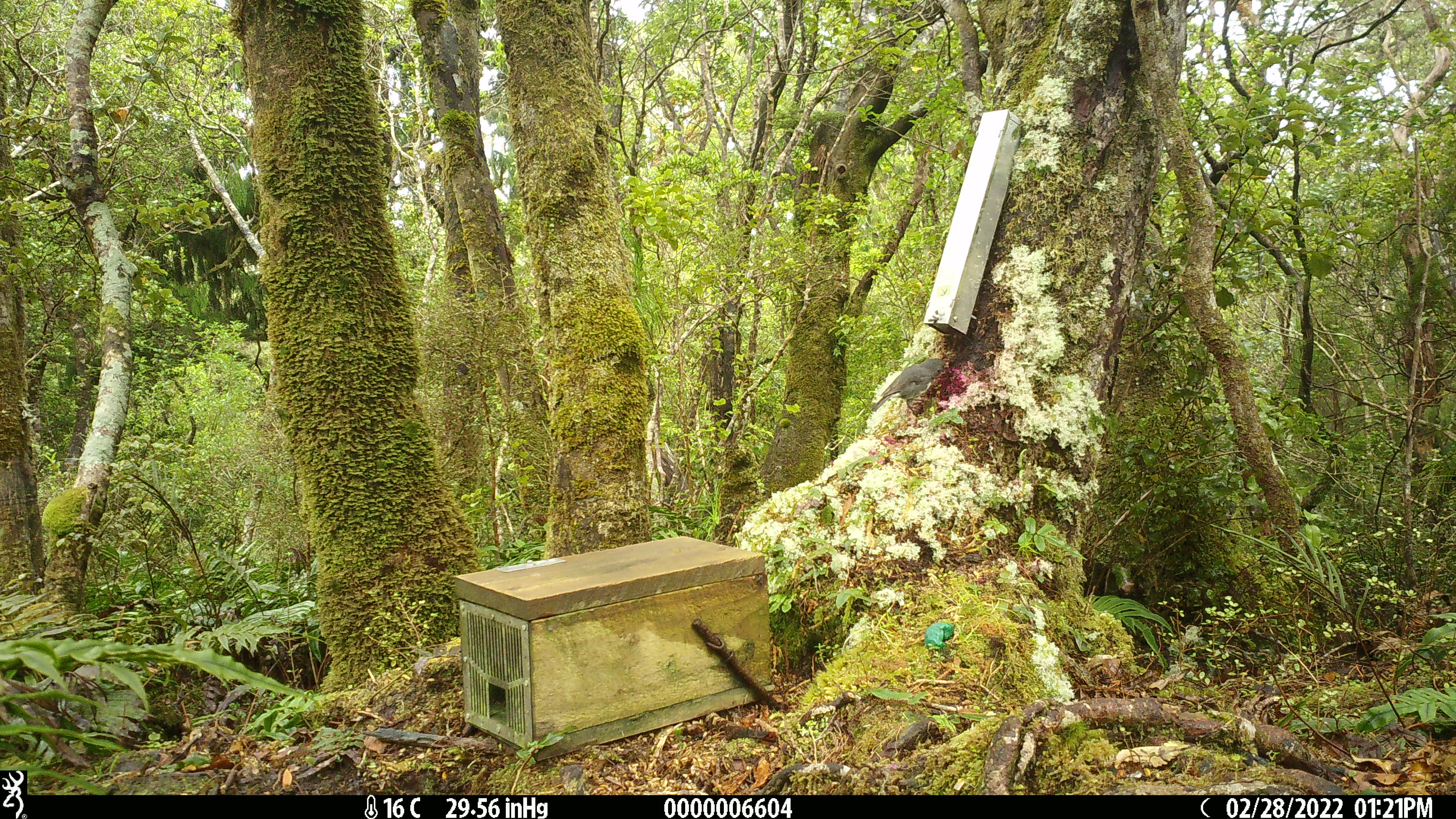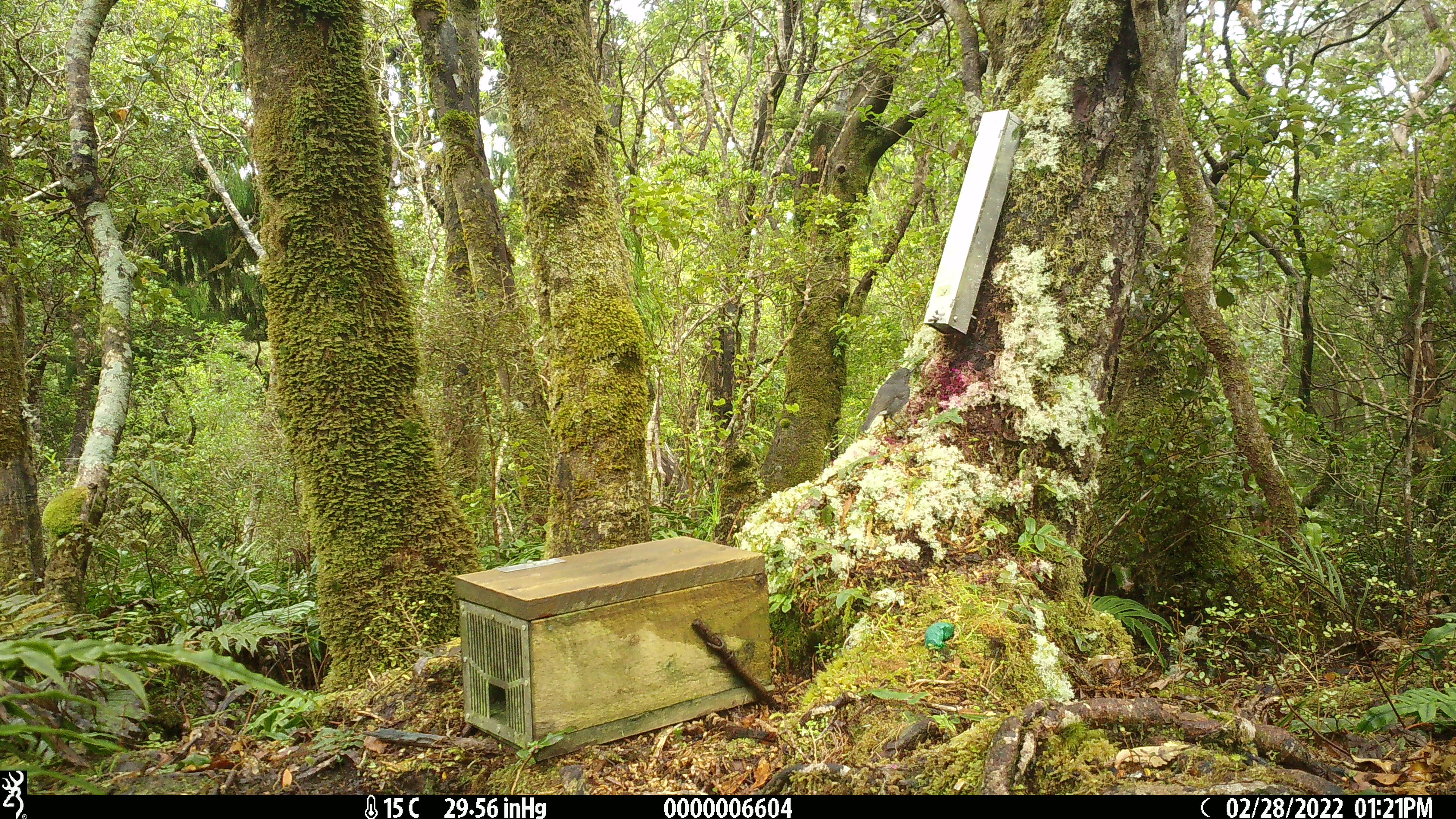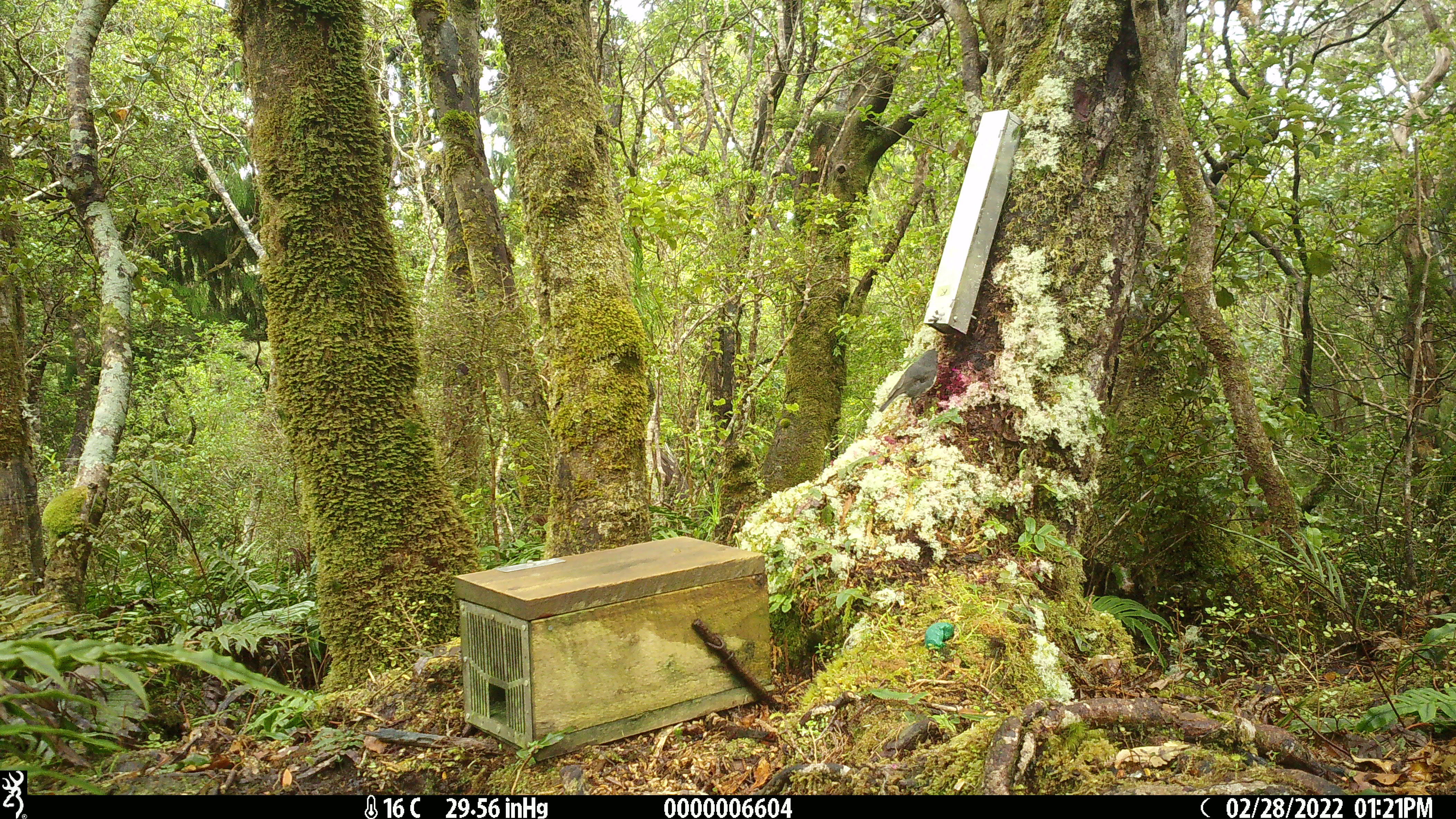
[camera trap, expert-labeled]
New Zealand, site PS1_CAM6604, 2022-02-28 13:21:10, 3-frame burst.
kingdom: Animalia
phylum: Chordata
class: Aves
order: Passeriformes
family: Petroicidae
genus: Petroica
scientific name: Petroica australis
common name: new zealand robin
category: robin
Robin (new zealand robin) (Petroica australis).